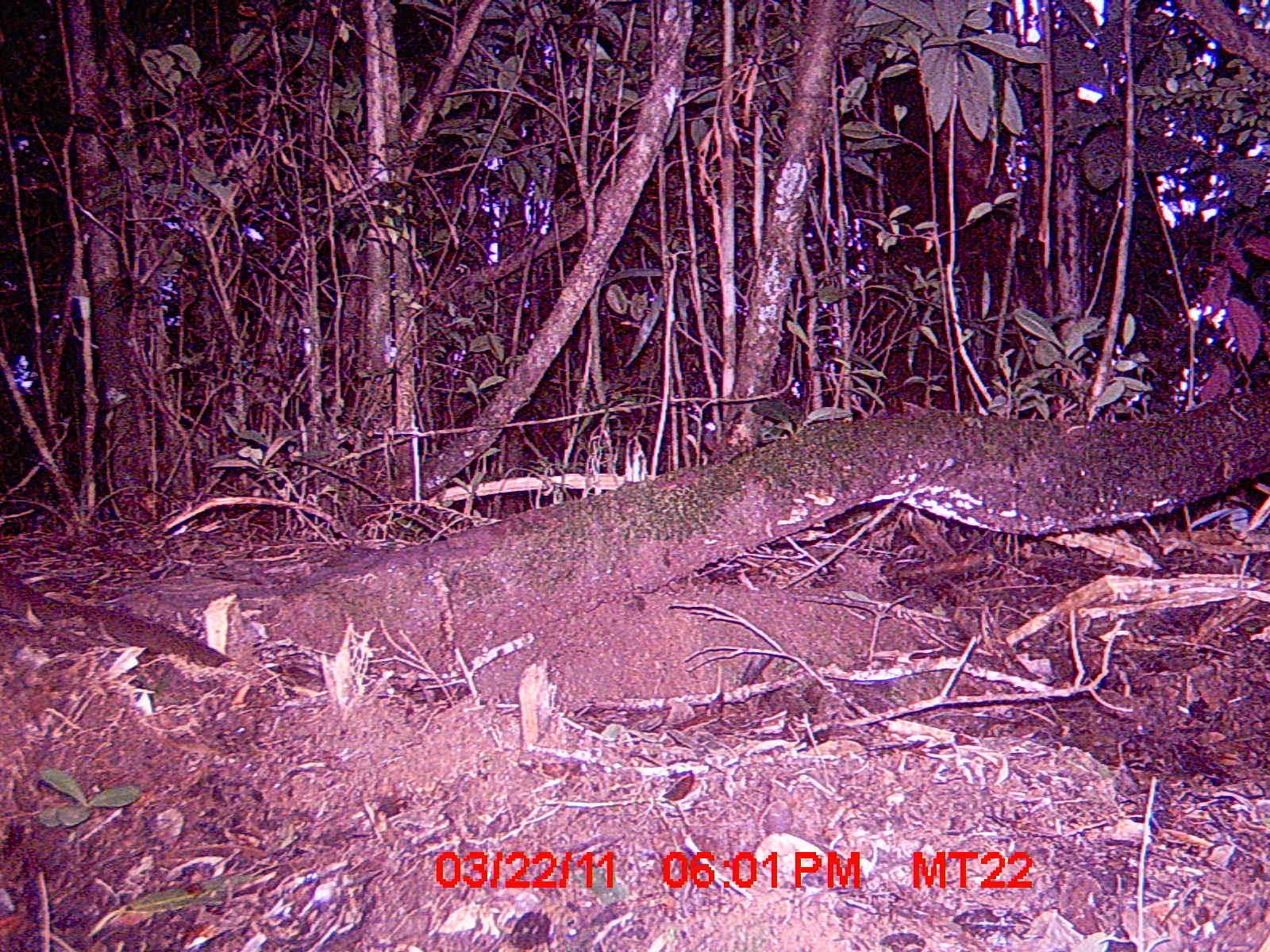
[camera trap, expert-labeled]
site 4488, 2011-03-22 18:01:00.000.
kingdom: Animalia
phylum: Chordata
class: Mammalia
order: Carnivora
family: Eupleridae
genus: Cryptoprocta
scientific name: Cryptoprocta ferox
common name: fossa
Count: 1.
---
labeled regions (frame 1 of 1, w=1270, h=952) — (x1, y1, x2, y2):
cryptoprocta ferox: (0, 562, 236, 666)